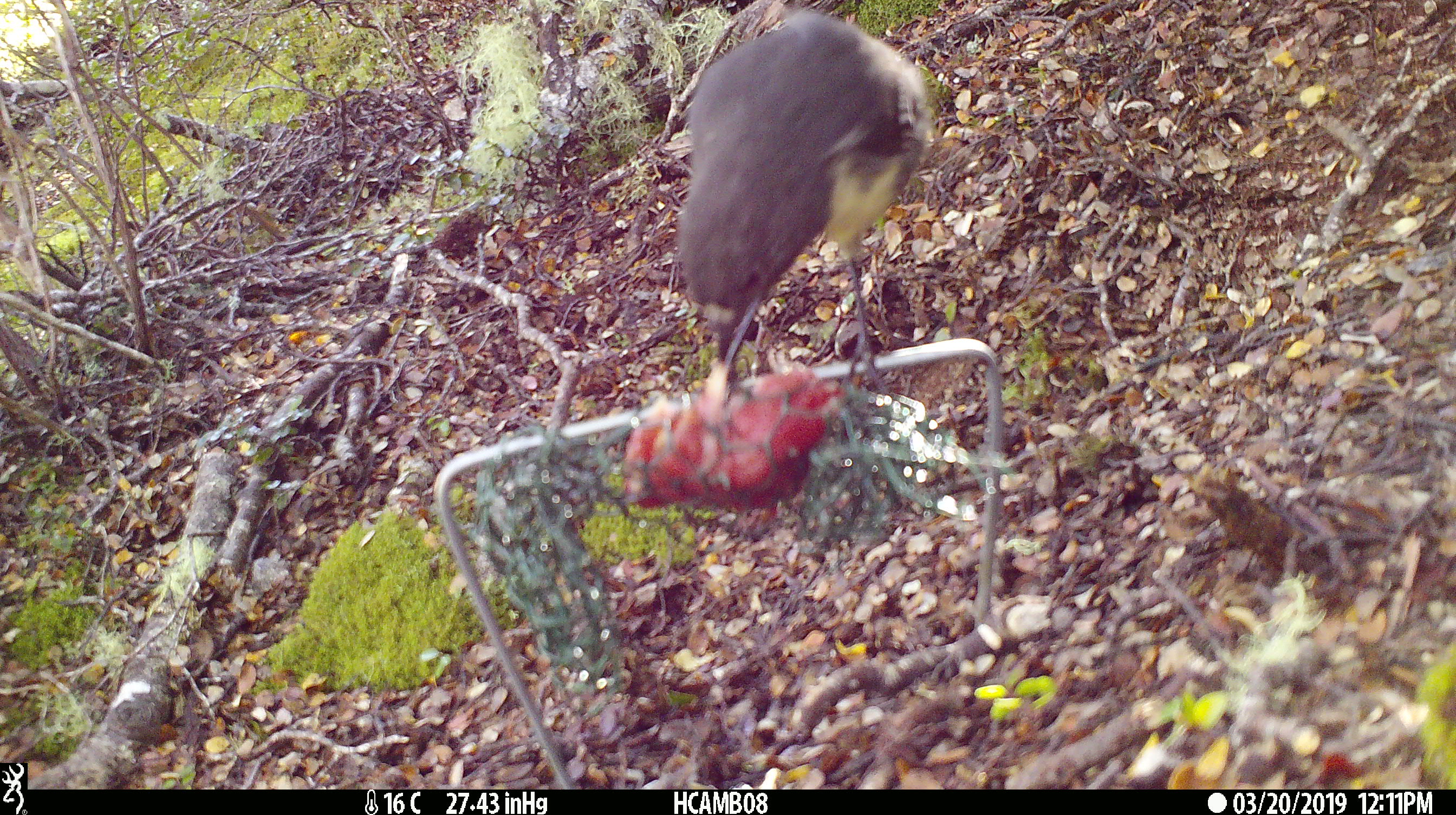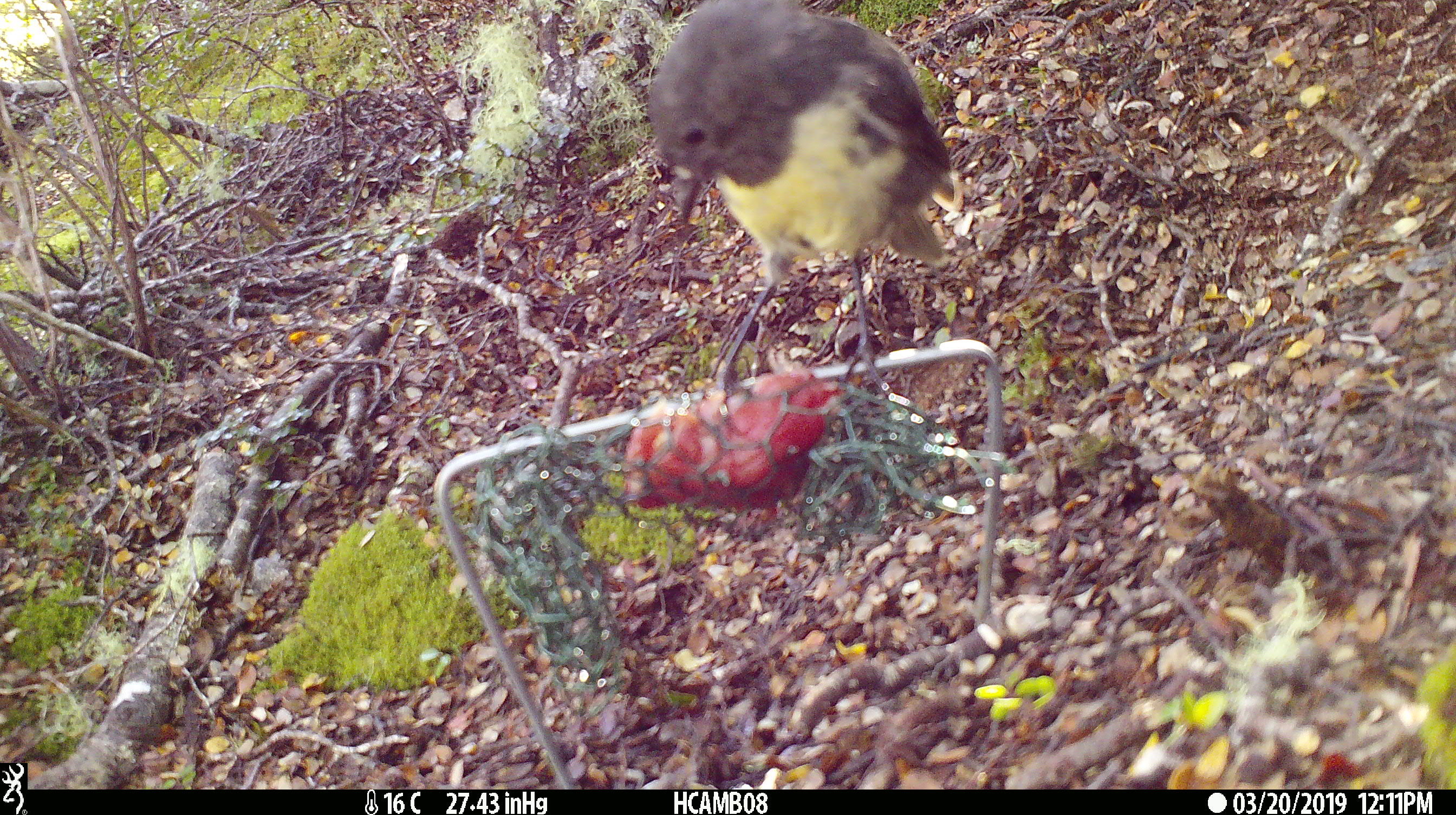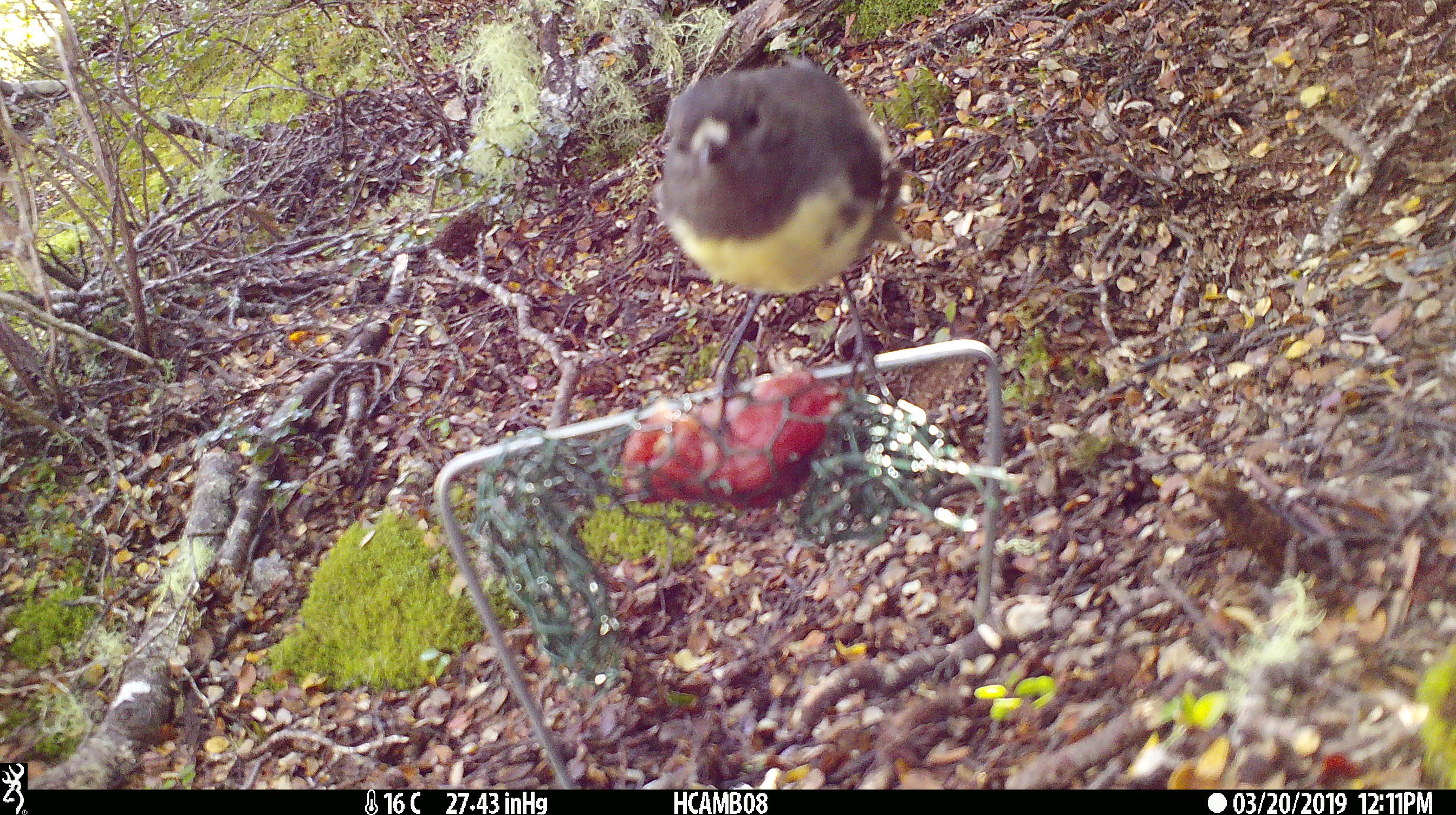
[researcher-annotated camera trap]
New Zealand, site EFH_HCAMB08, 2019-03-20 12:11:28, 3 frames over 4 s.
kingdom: Animalia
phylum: Chordata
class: Aves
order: Passeriformes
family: Petroicidae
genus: Petroica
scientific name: Petroica australis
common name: new zealand robin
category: robin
Robin (new zealand robin) (Petroica australis).